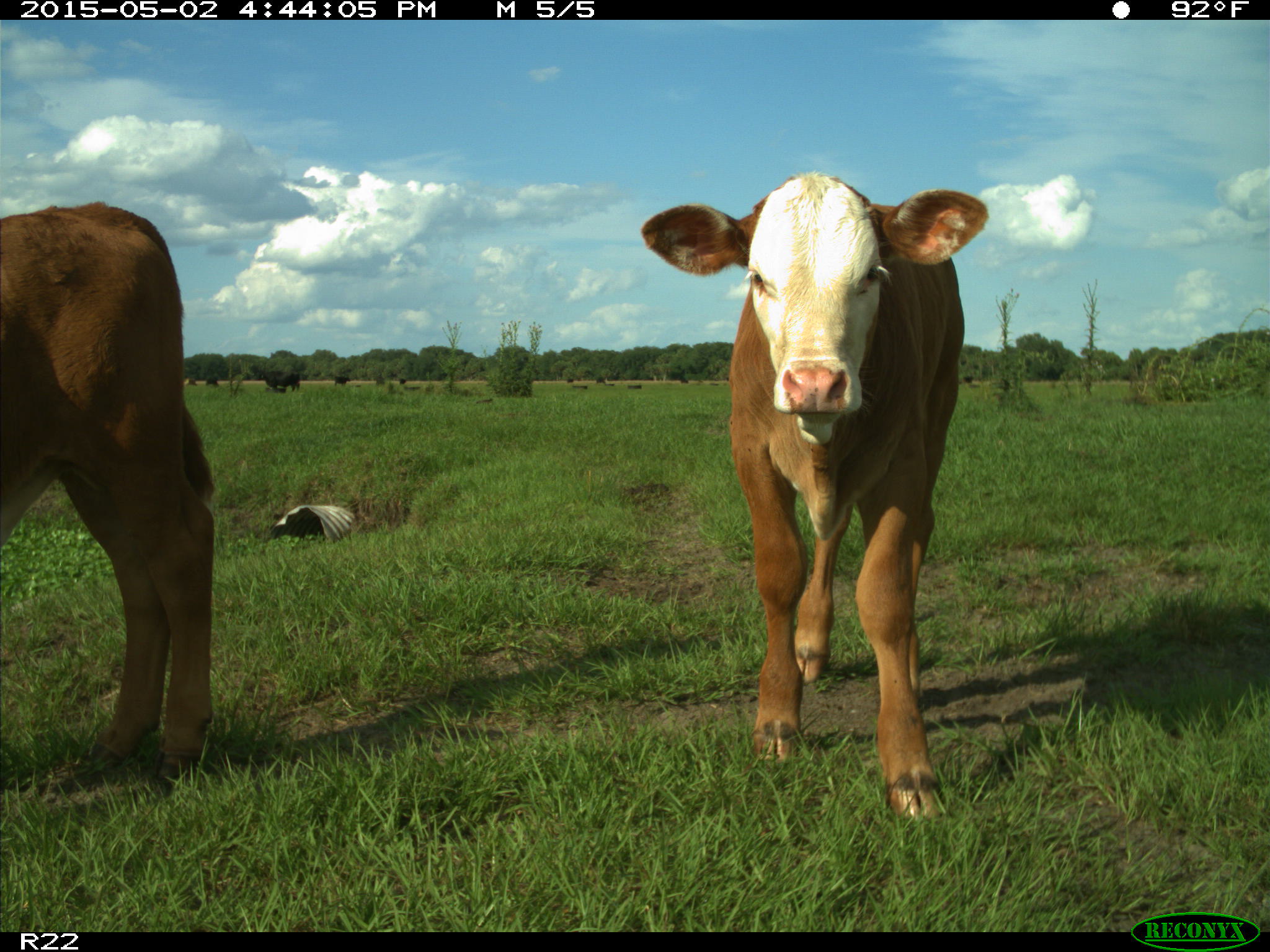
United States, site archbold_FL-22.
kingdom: Animalia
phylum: Chordata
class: Mammalia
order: Artiodactyla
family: Bovidae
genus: Bos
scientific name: Bos taurus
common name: domestic cow